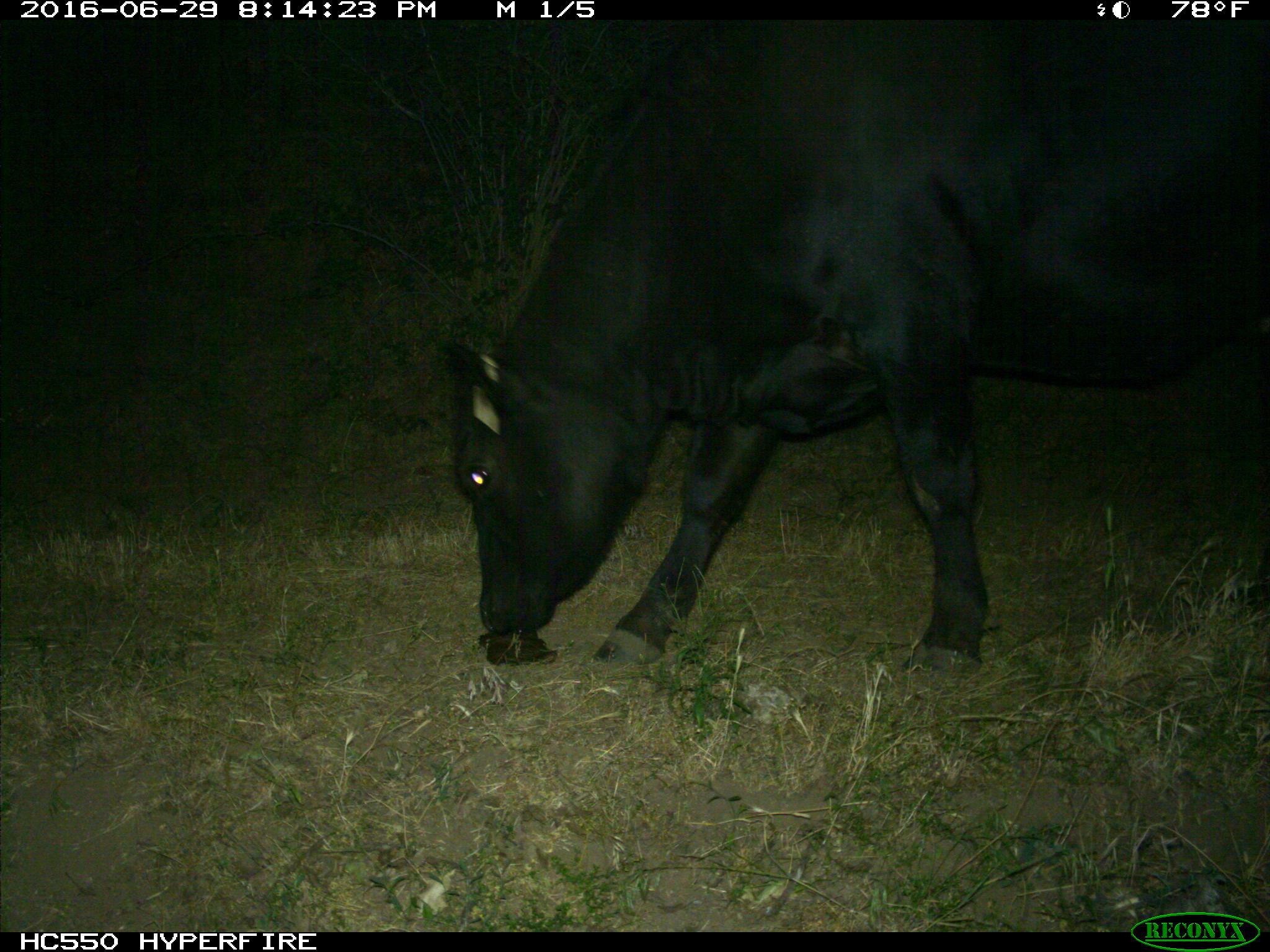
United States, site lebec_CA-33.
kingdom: Animalia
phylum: Chordata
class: Mammalia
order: Artiodactyla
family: Bovidae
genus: Bos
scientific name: Bos taurus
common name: domestic cow